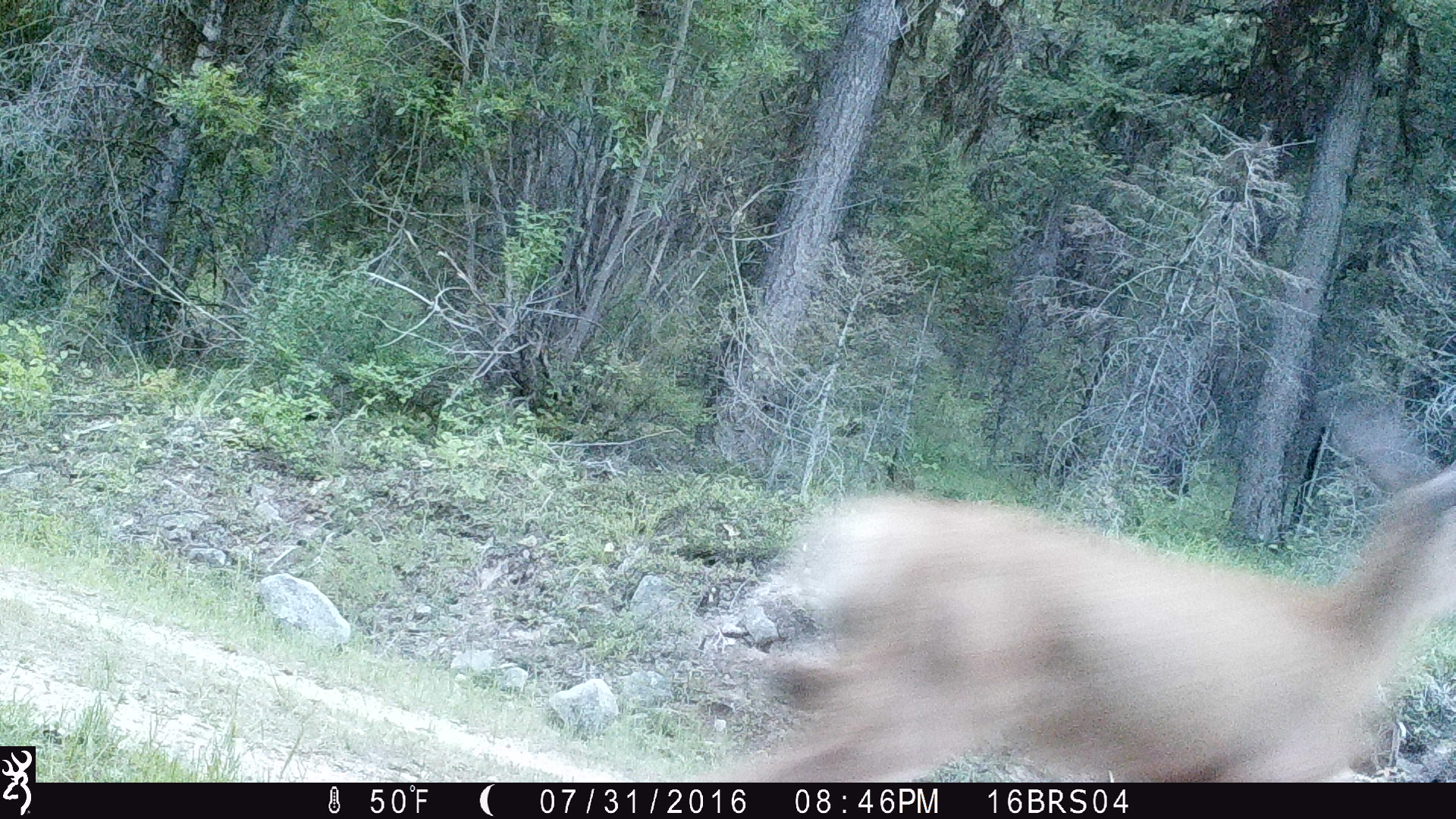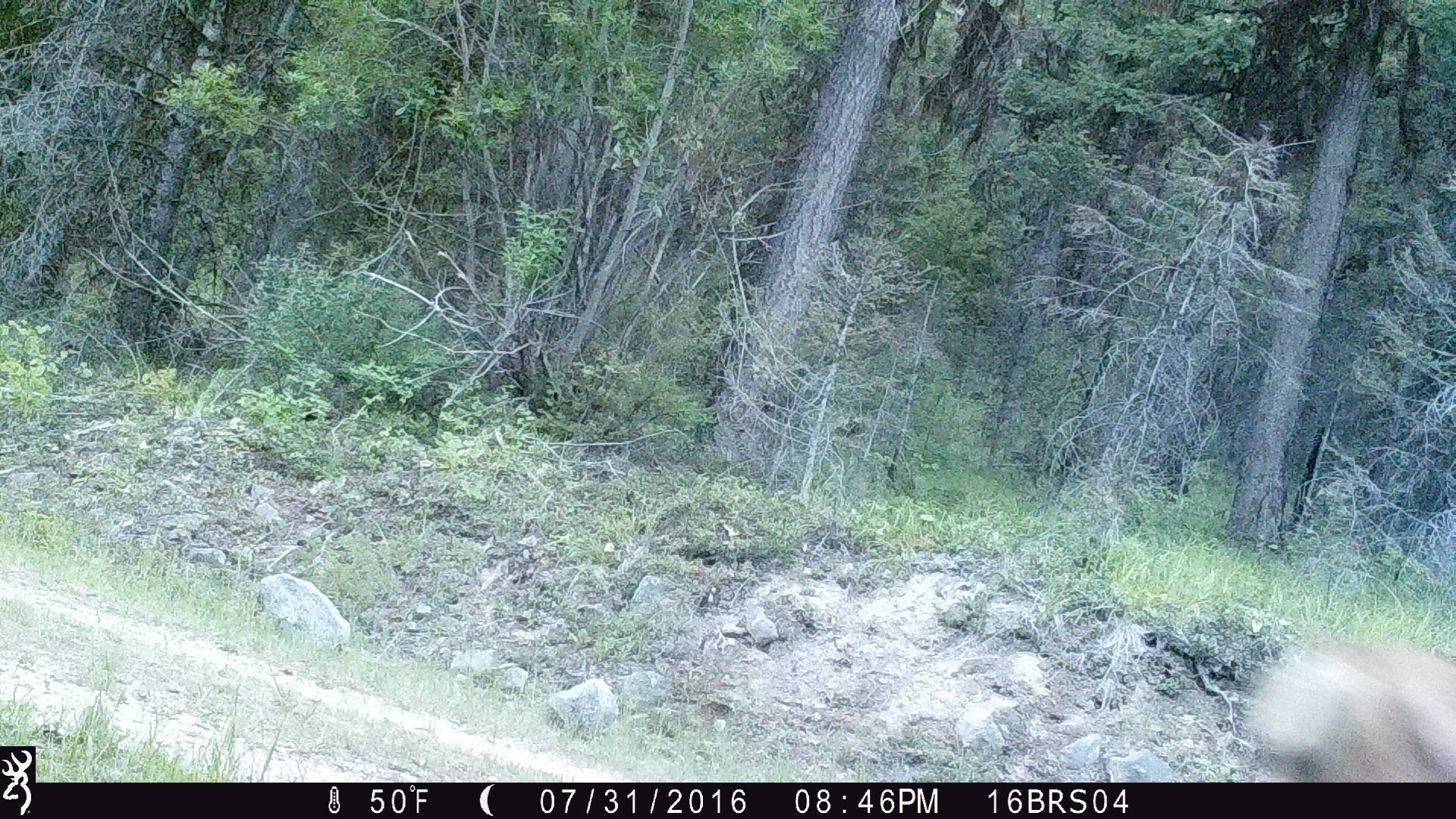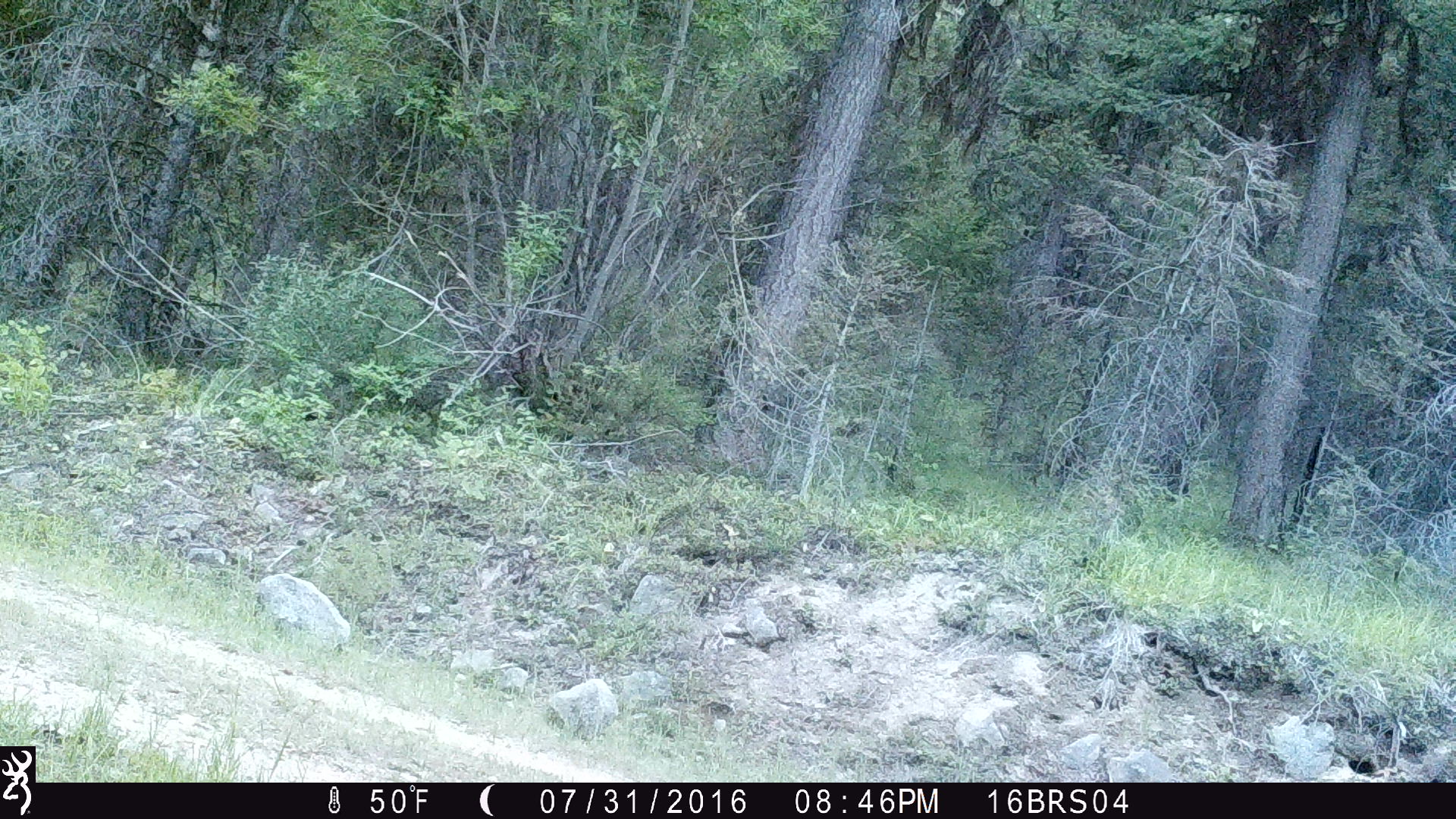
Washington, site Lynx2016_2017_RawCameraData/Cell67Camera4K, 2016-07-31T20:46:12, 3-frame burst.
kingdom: Animalia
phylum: Chordata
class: Mammalia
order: Artiodactyla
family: Cervidae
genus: Odocoileus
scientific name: Odocoileus hemionus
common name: mule deer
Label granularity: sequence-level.